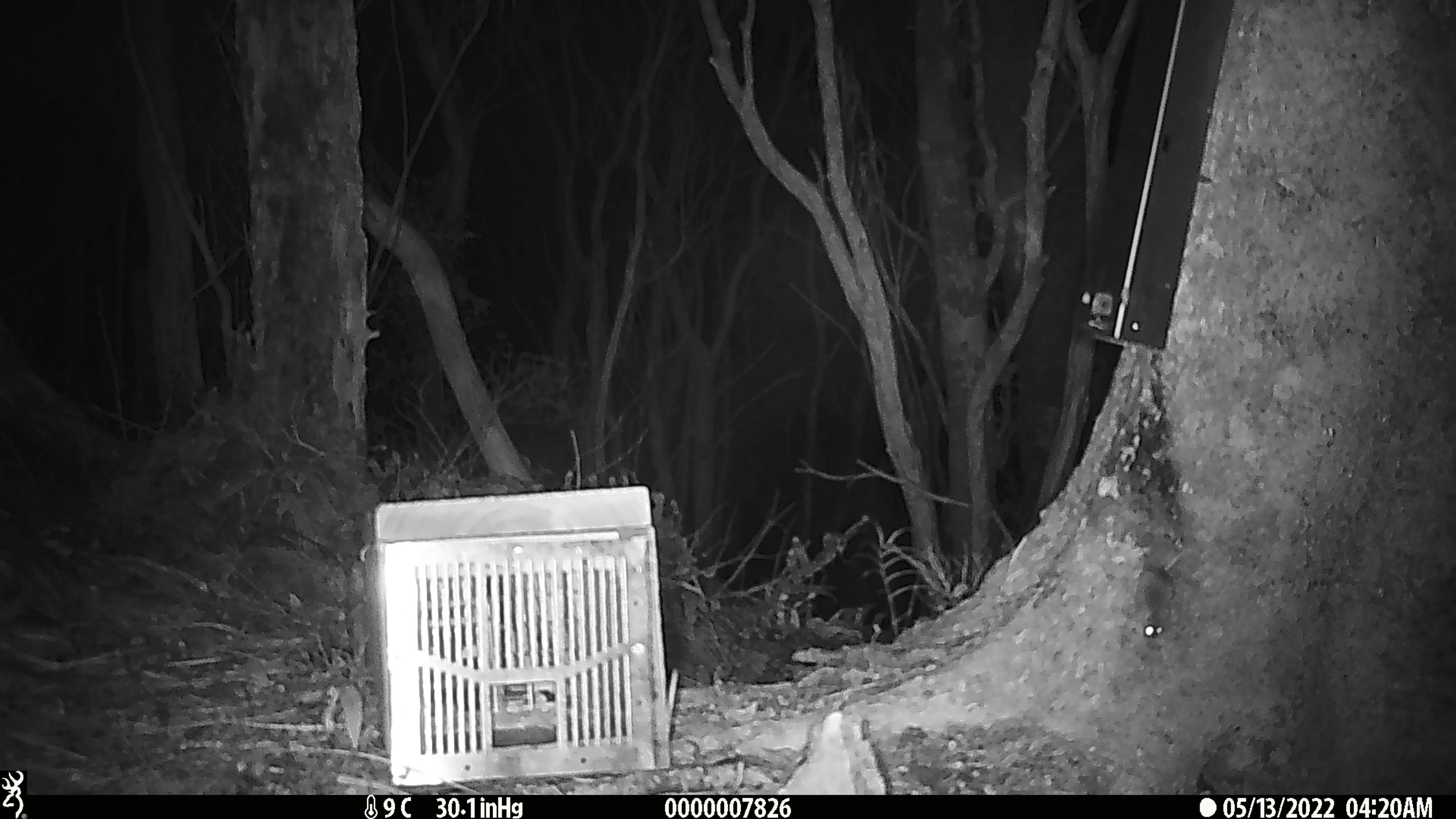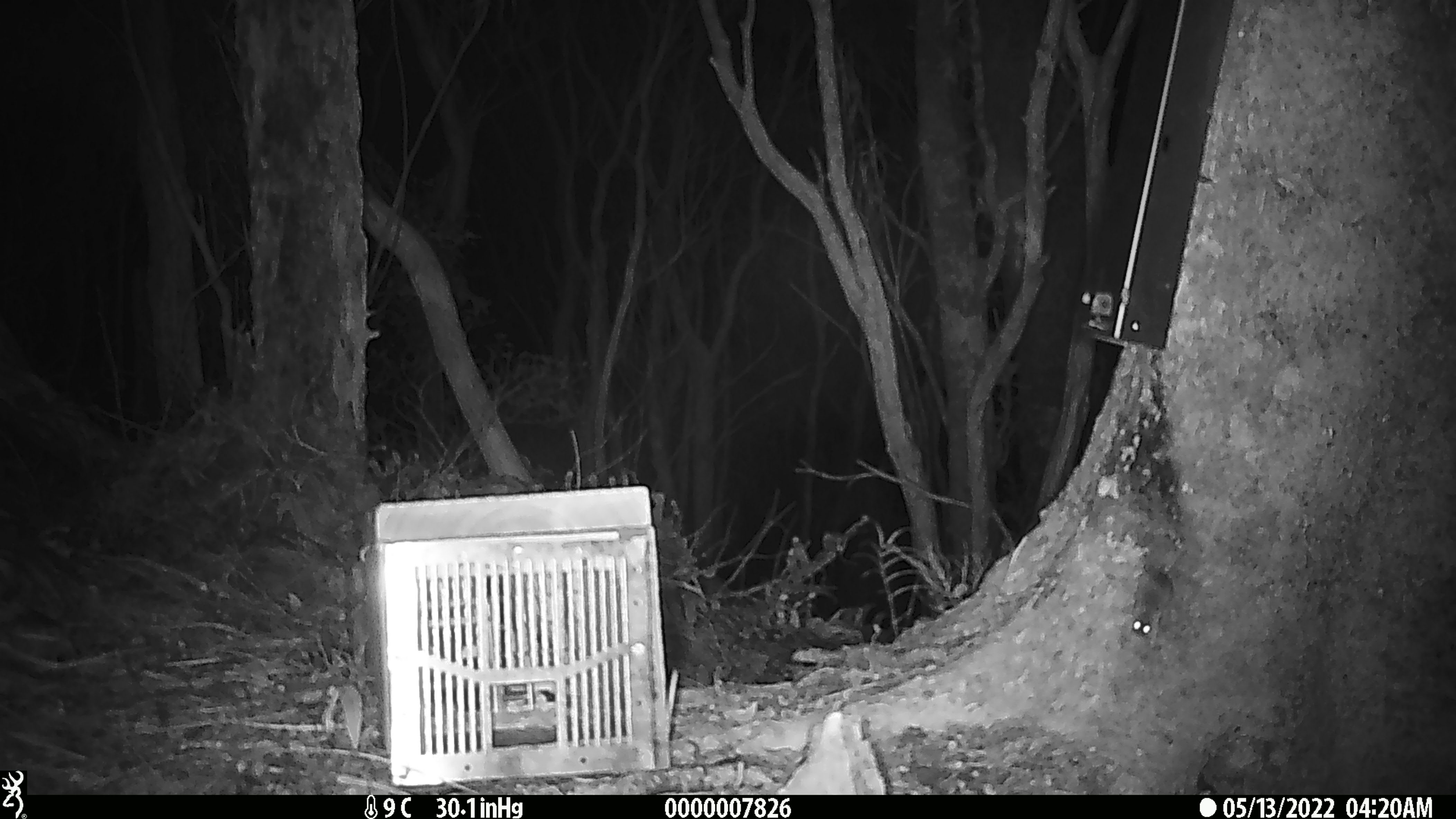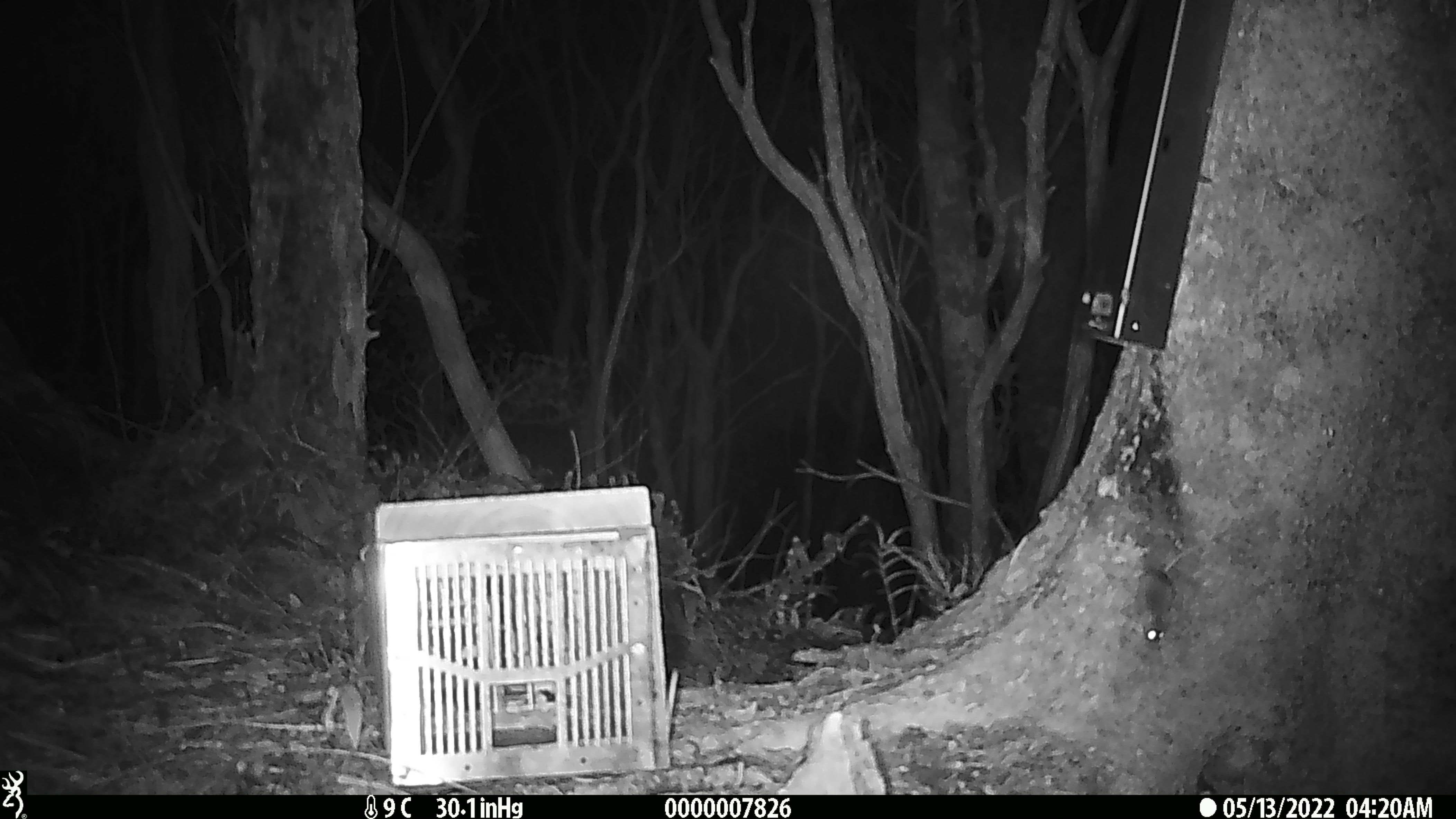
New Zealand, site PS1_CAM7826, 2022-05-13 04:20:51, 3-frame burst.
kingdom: Animalia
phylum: Chordata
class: Mammalia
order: Rodentia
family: Muridae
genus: Mus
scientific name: Mus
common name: mouse